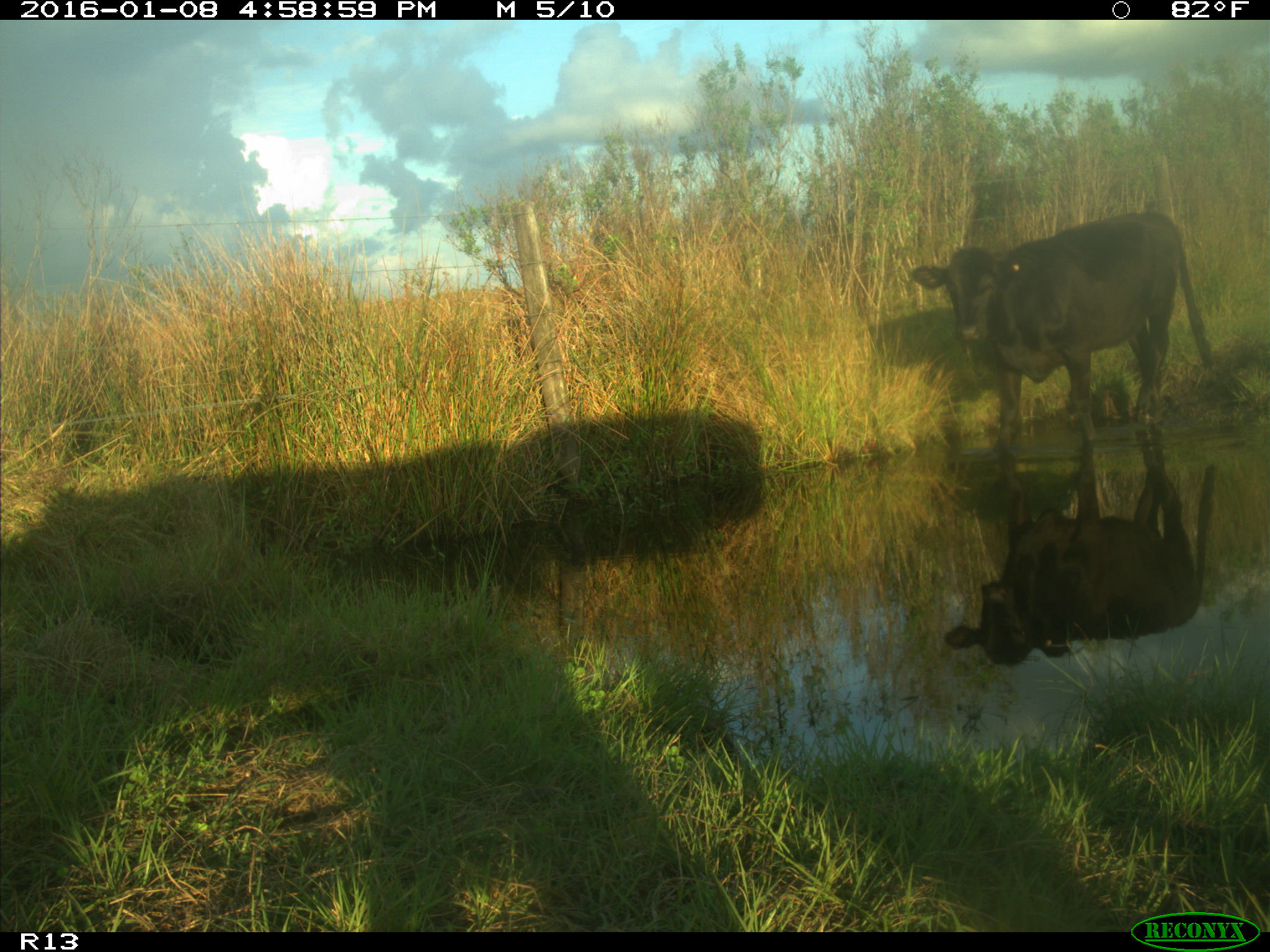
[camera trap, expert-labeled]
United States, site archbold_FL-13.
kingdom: Animalia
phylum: Chordata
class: Mammalia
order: Artiodactyla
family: Bovidae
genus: Bos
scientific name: Bos taurus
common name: domestic cow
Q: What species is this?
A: Bos taurus (domestic cow).